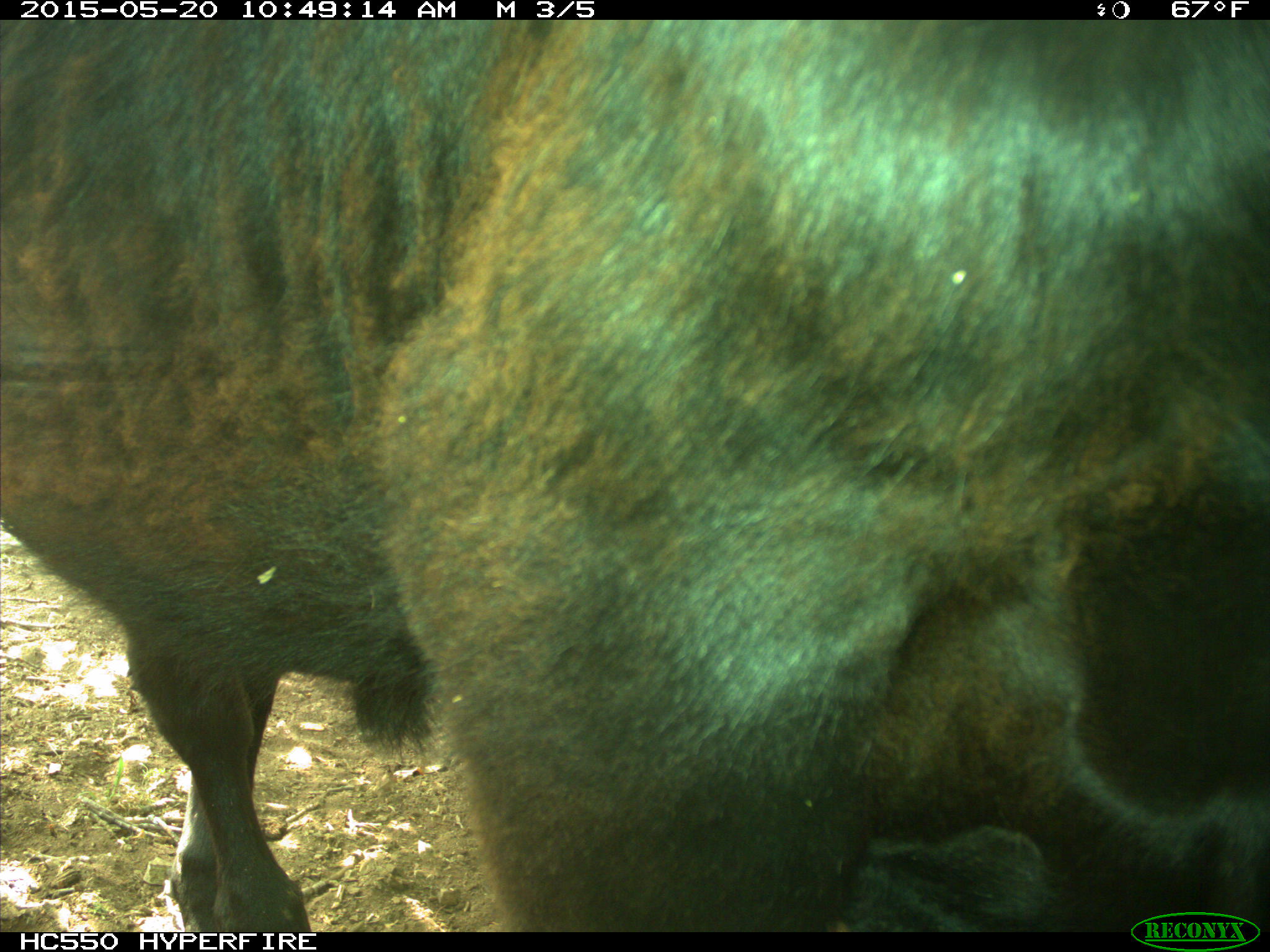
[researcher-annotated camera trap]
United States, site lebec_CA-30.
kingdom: Animalia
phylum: Chordata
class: Mammalia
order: Artiodactyla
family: Bovidae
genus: Bos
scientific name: Bos taurus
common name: domestic cow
Bos taurus (domestic cow).